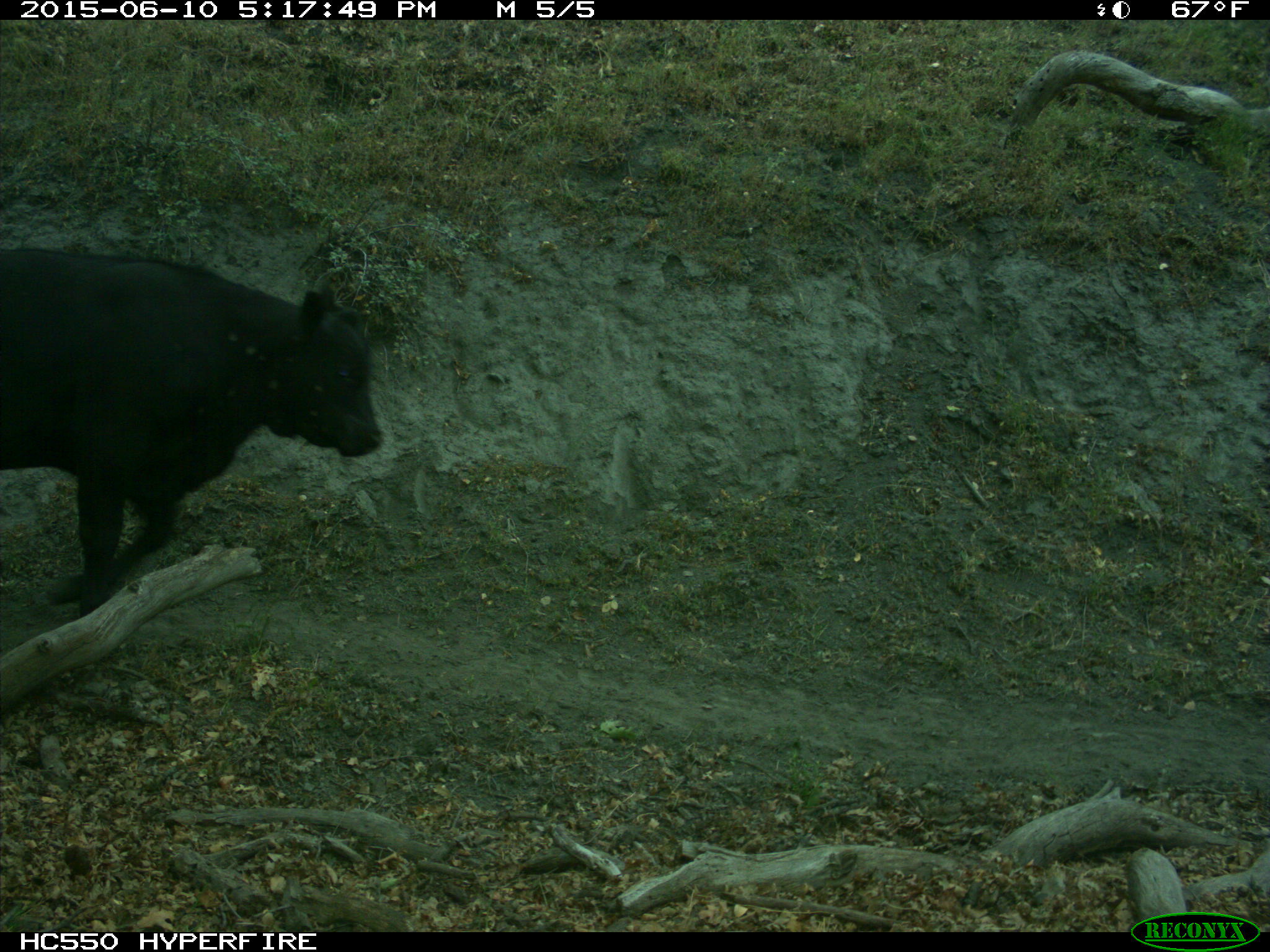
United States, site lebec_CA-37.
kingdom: Animalia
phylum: Chordata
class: Mammalia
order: Artiodactyla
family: Bovidae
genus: Bos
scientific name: Bos taurus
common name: domestic cow